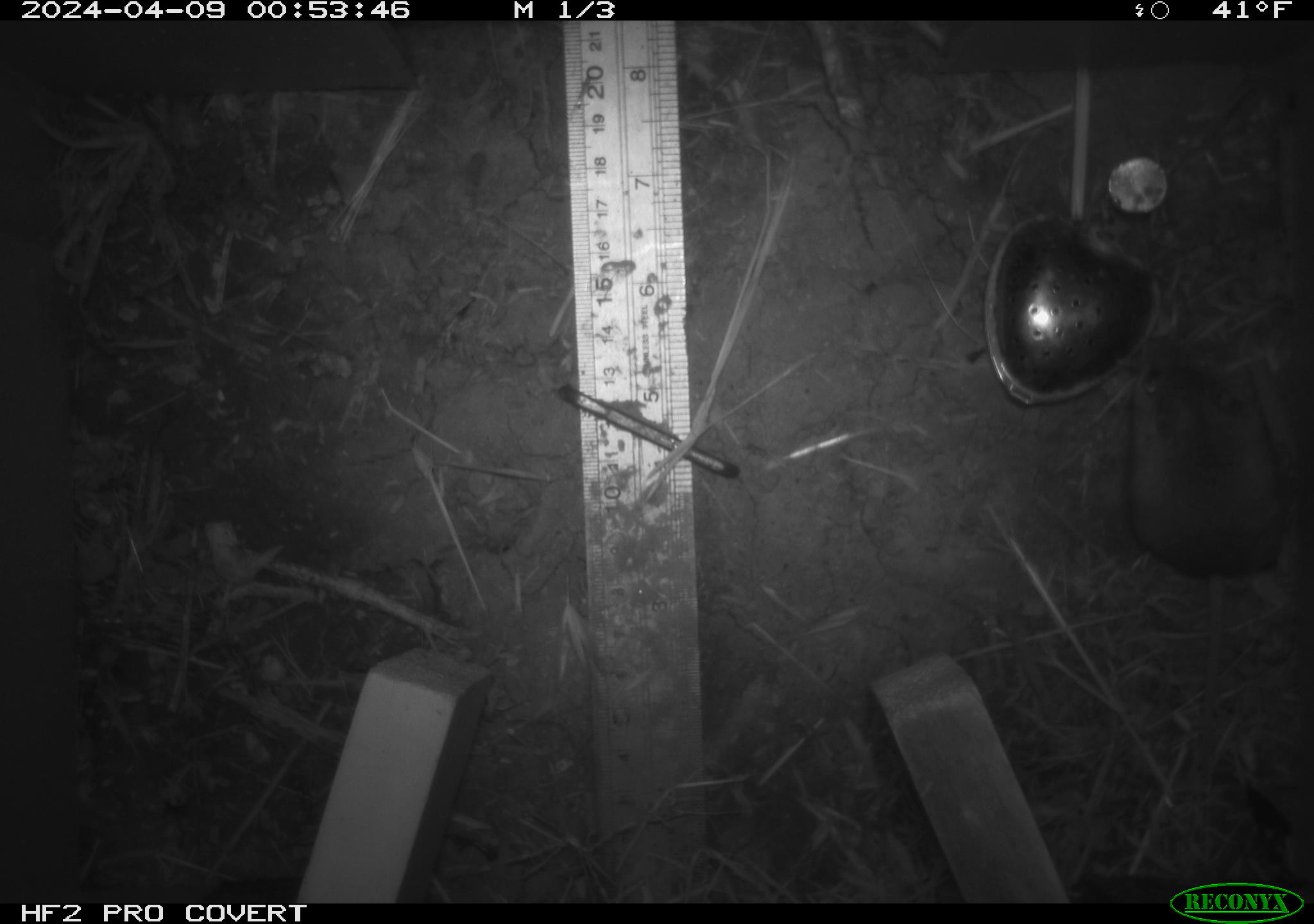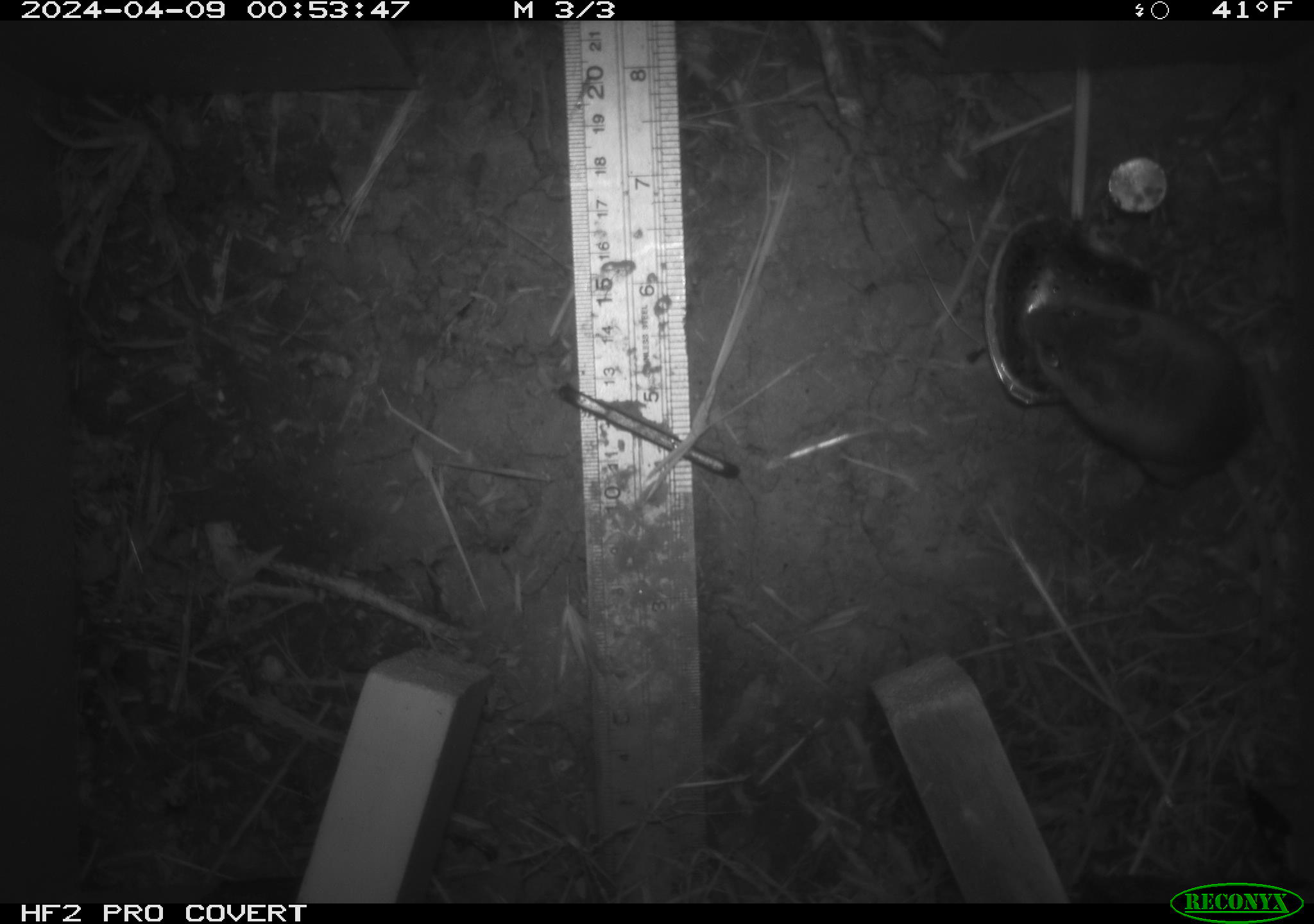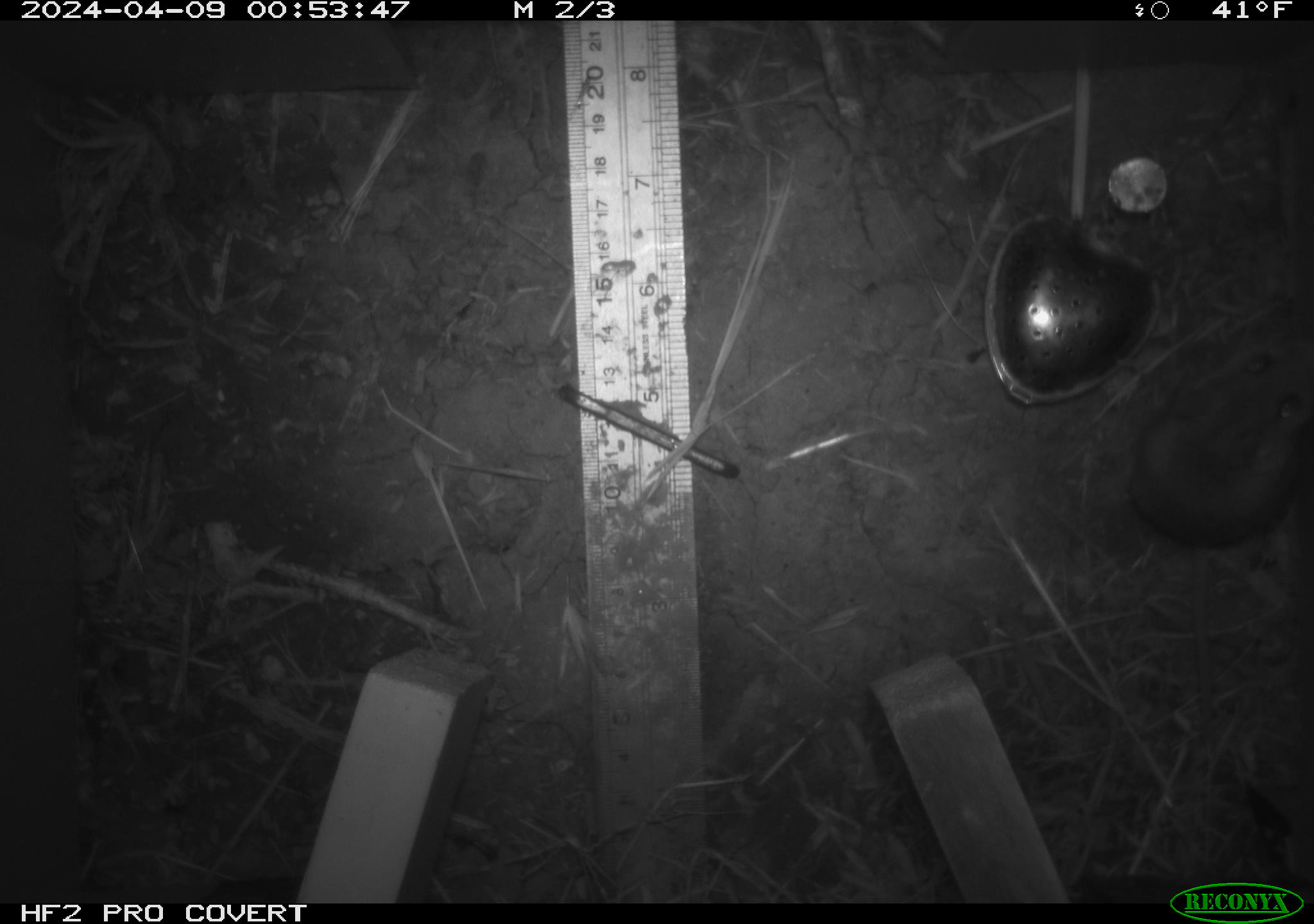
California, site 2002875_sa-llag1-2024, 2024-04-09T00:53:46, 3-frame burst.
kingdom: Animalia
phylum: Chordata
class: Mammalia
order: Rodentia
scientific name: Rodentia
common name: mouse species